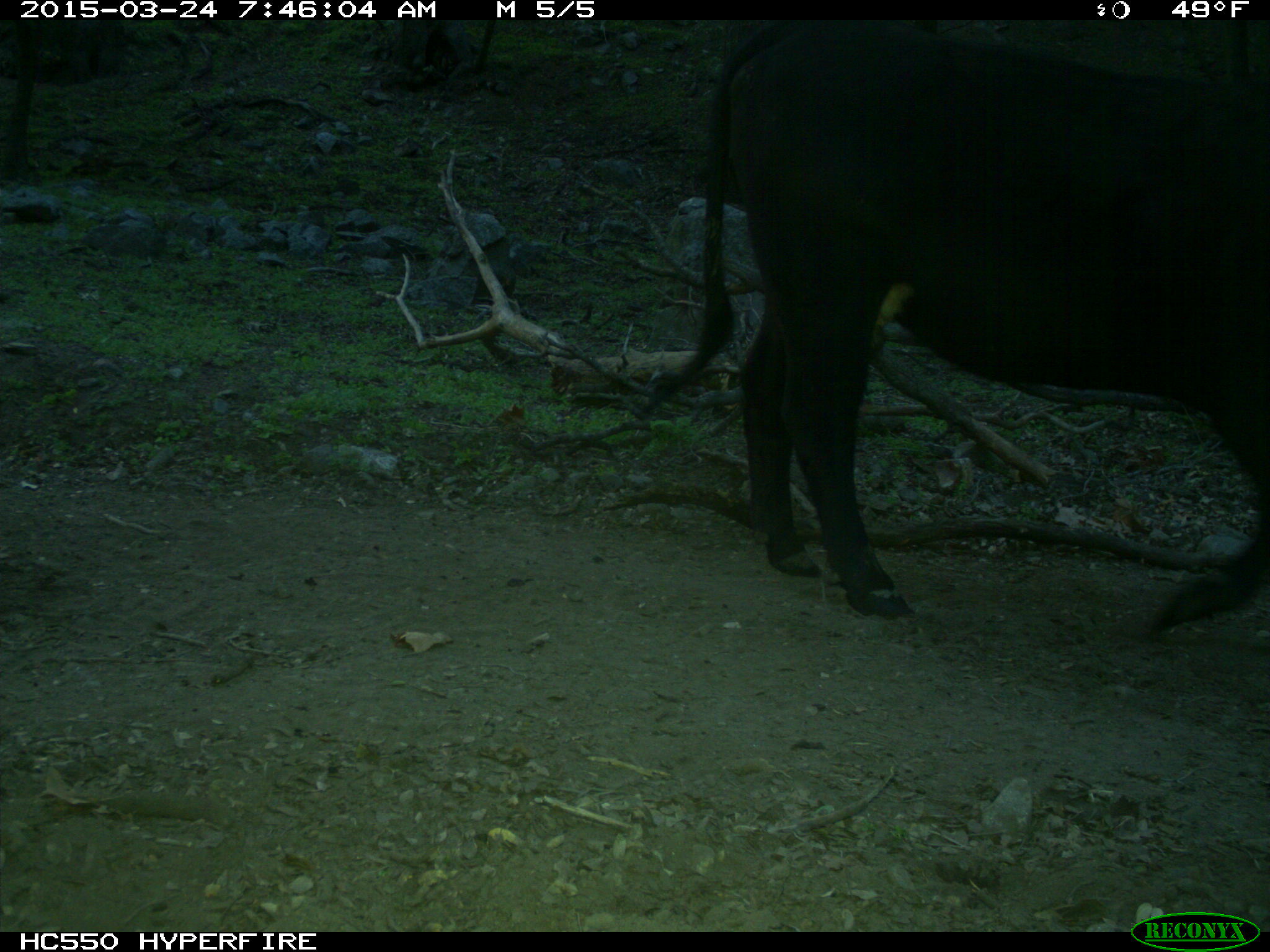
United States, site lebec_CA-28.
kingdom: Animalia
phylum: Chordata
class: Mammalia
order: Artiodactyla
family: Bovidae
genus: Bos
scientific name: Bos taurus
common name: domestic cow